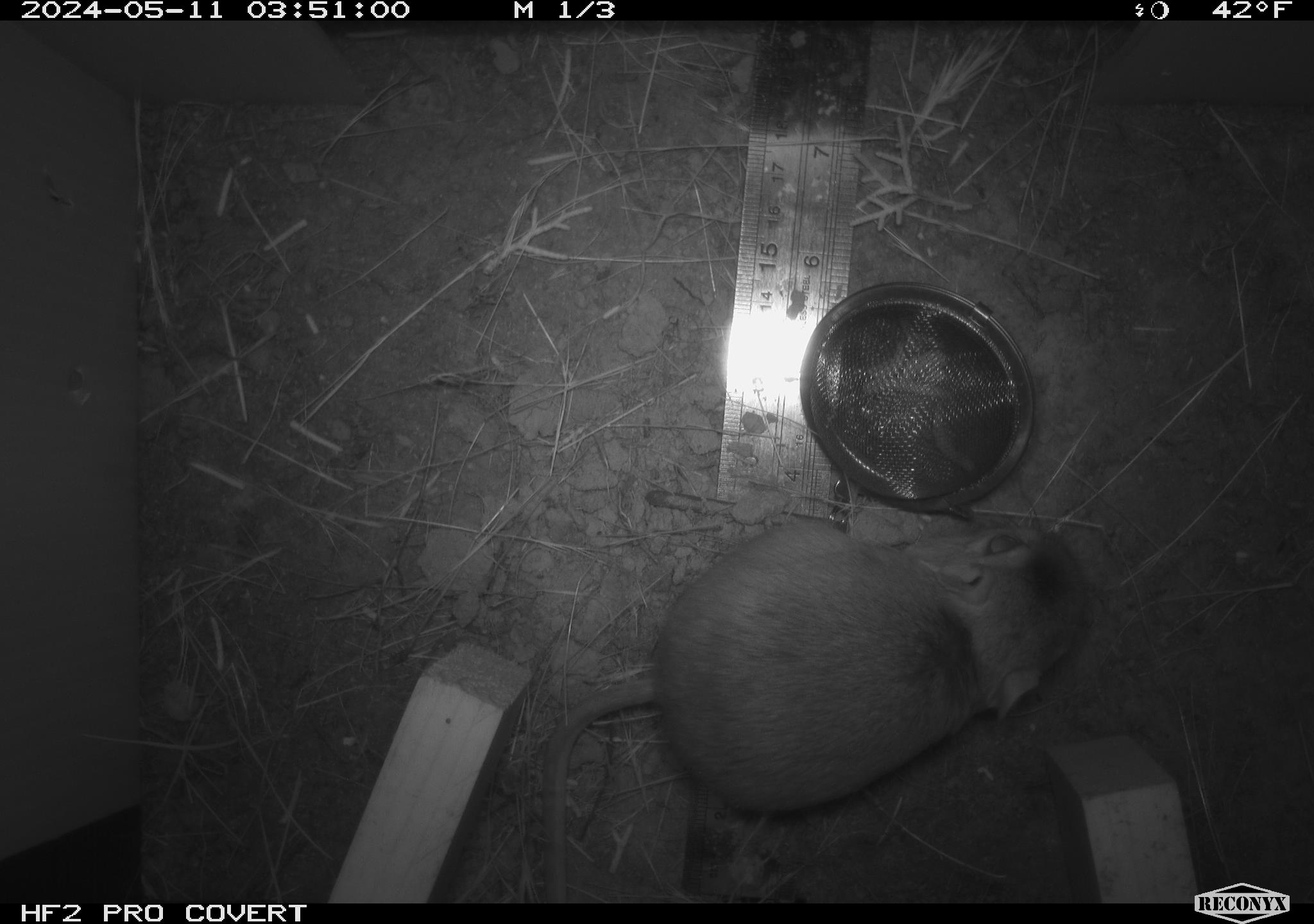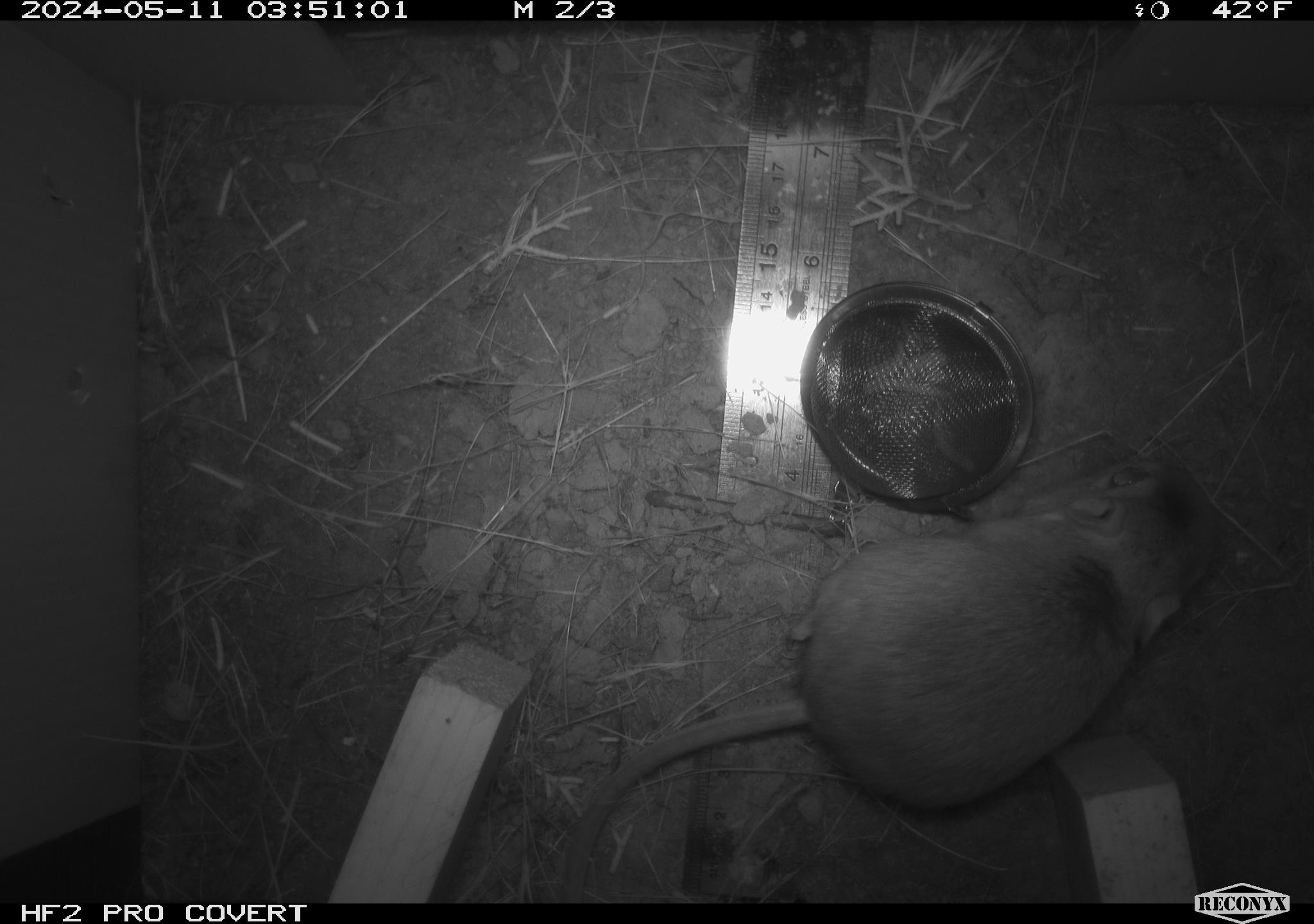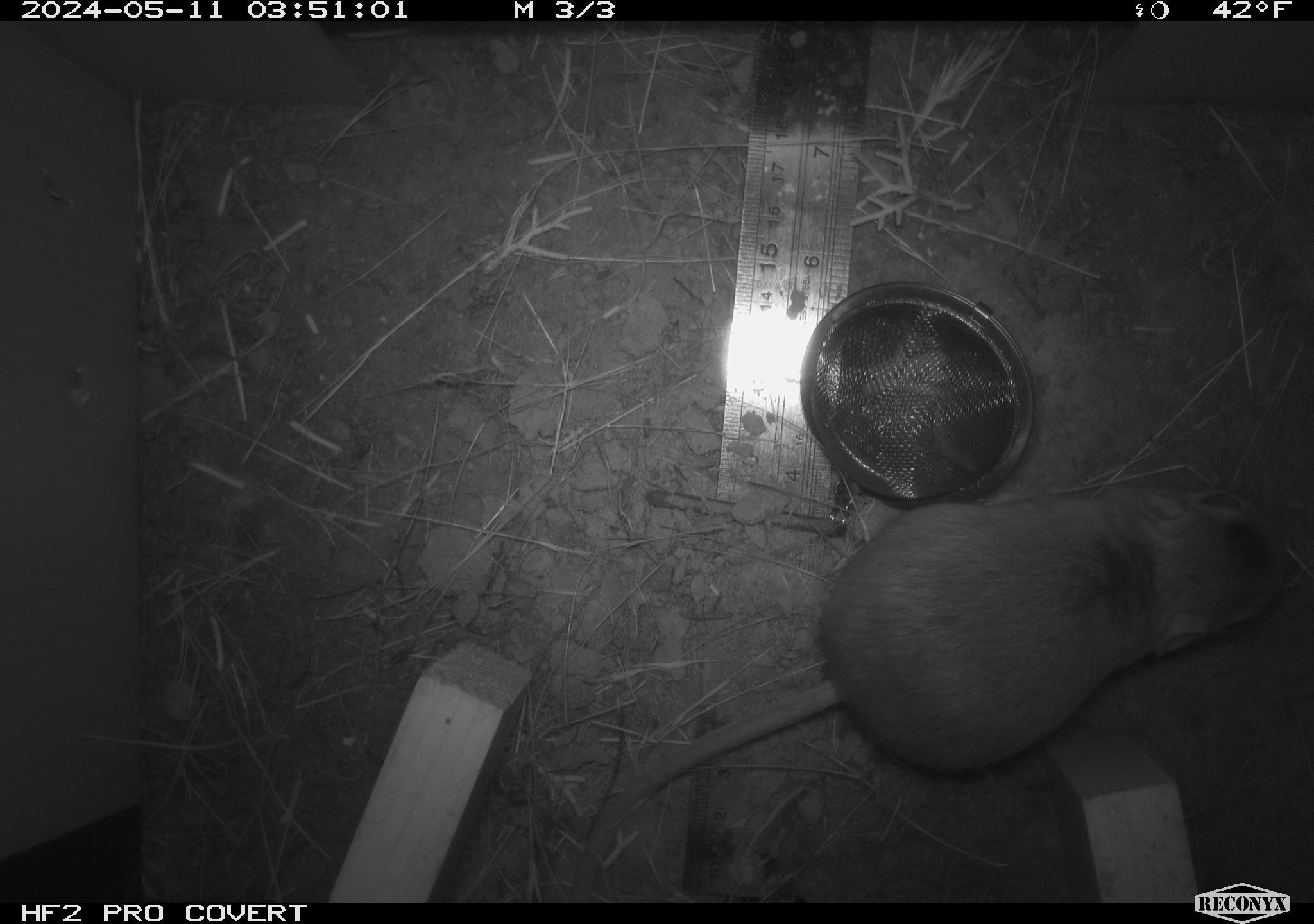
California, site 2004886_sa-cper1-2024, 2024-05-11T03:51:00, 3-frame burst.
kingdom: Animalia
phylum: Chordata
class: Mammalia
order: Rodentia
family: Heteromyidae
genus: Dipodomys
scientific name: Dipodomys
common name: kangaroo rats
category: dipodomys species